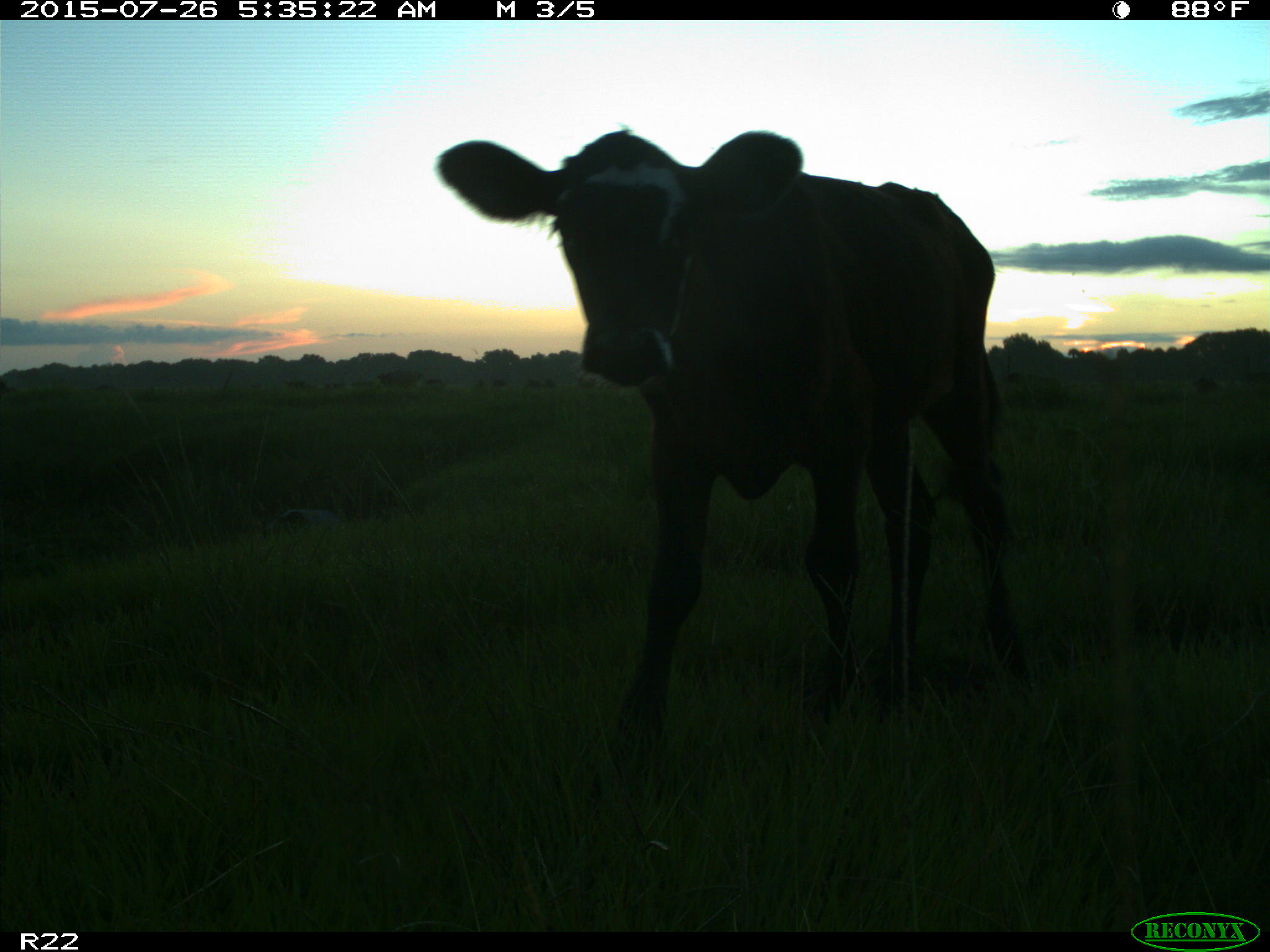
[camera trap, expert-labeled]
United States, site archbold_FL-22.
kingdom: Animalia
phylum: Chordata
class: Mammalia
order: Artiodactyla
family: Bovidae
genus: Bos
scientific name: Bos taurus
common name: domestic cow